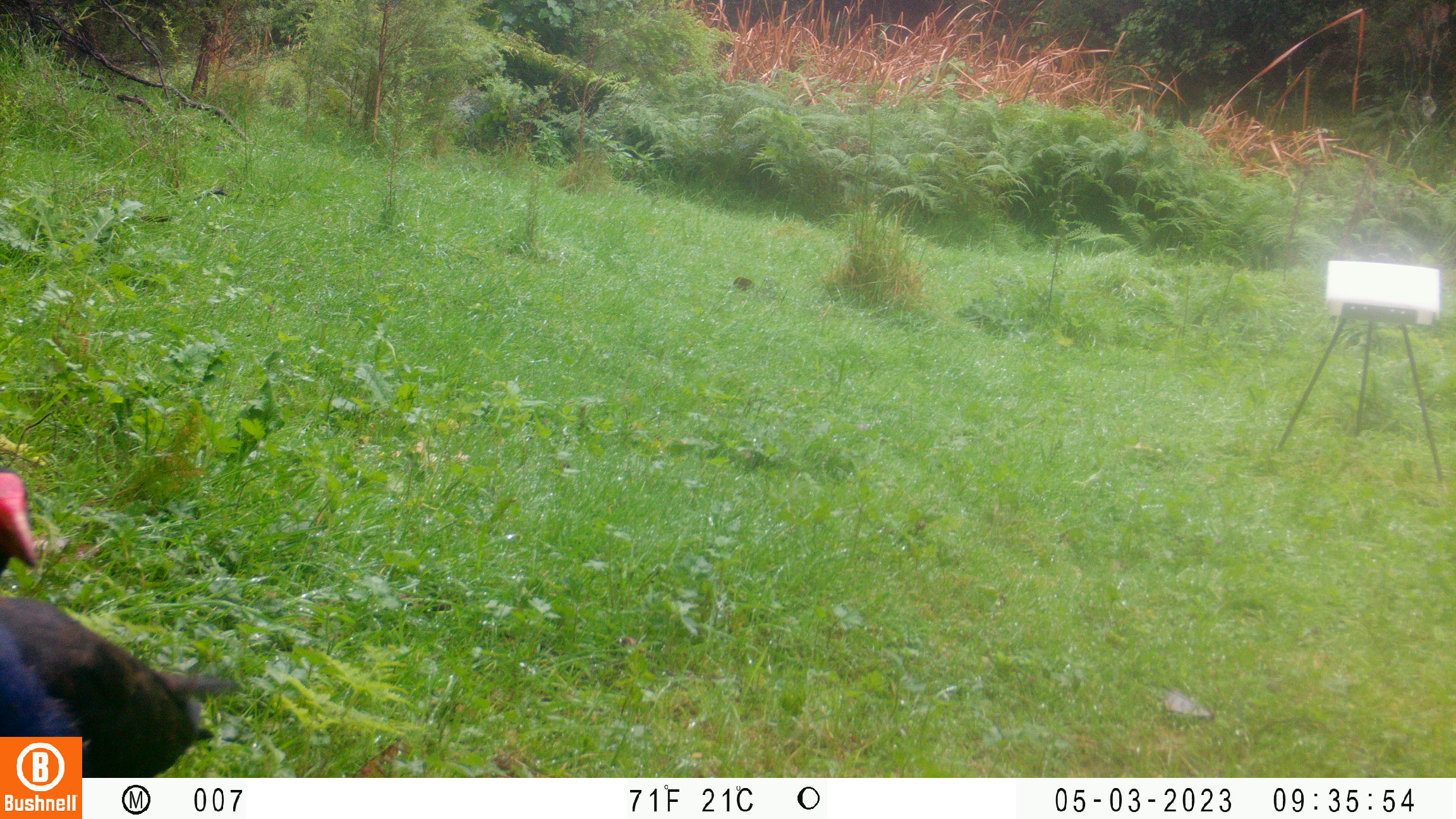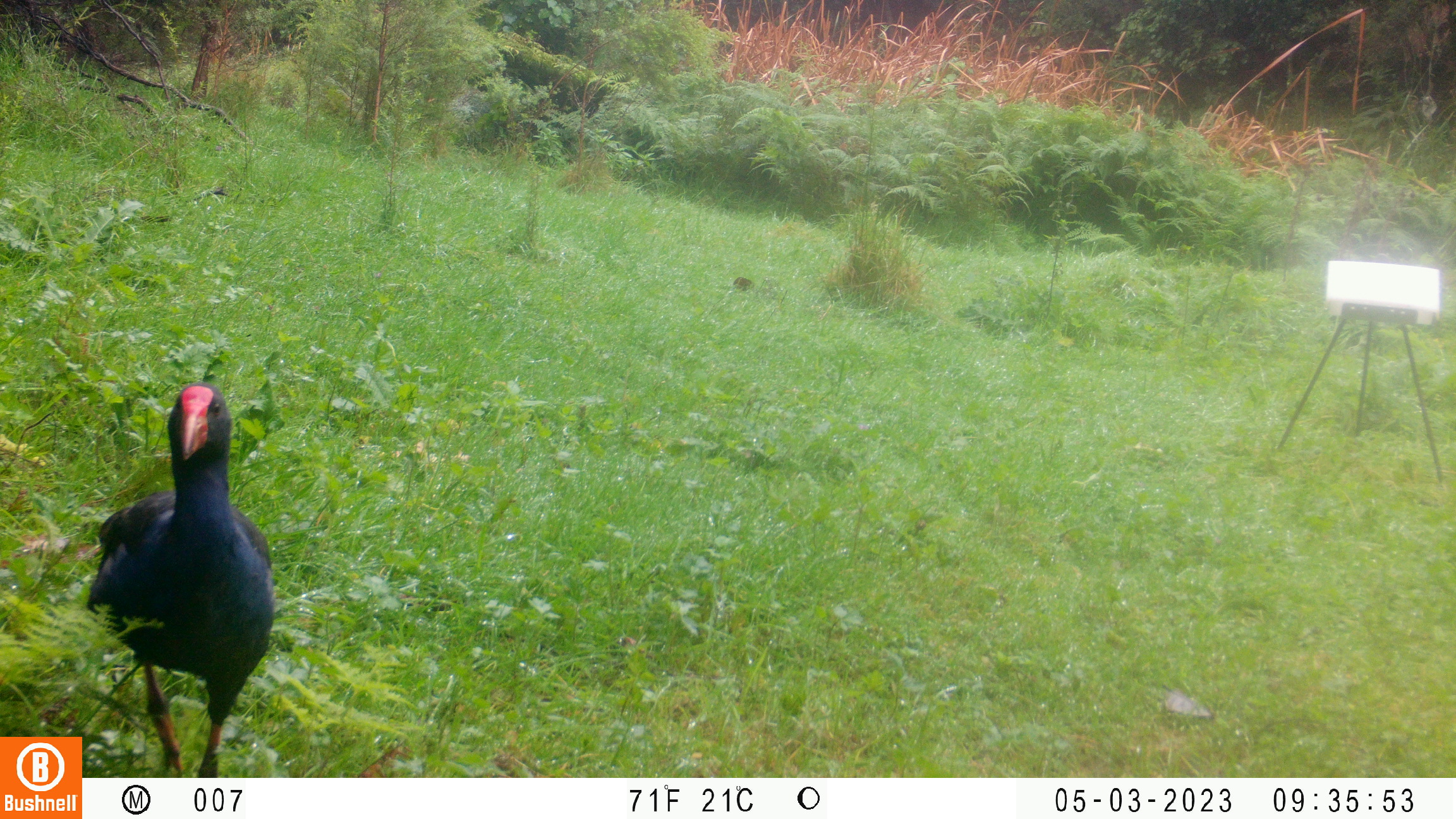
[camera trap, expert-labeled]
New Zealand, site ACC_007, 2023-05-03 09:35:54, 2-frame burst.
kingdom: Animalia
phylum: Chordata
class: Aves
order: Gruiformes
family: Rallidae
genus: Porphyrio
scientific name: Porphyrio melanotus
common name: australasian swamphen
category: pukeko